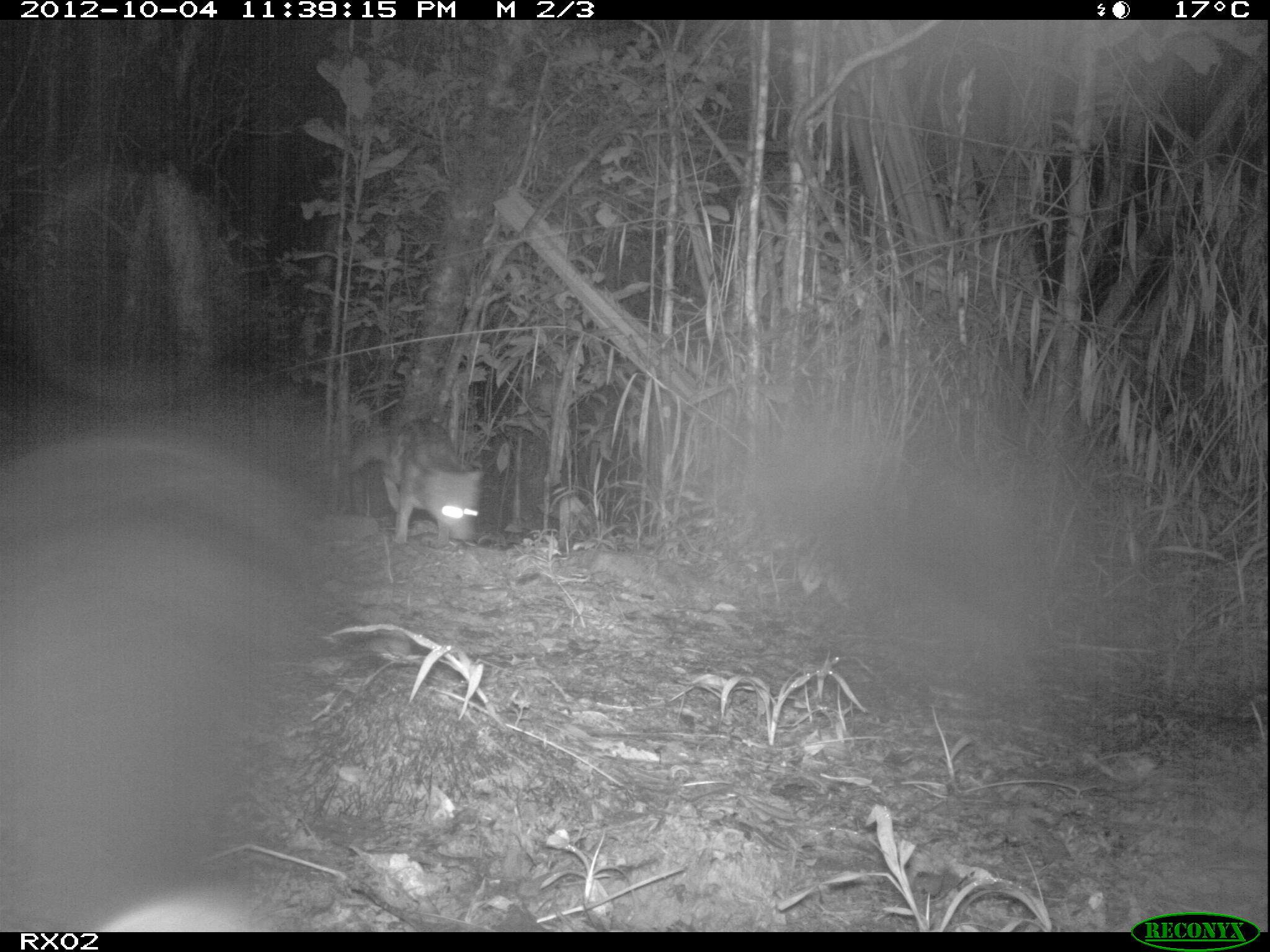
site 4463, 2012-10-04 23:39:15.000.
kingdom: Animalia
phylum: Chordata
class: Mammalia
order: Carnivora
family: Eupleridae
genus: Fossa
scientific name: Fossa fossana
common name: fanaloka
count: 1